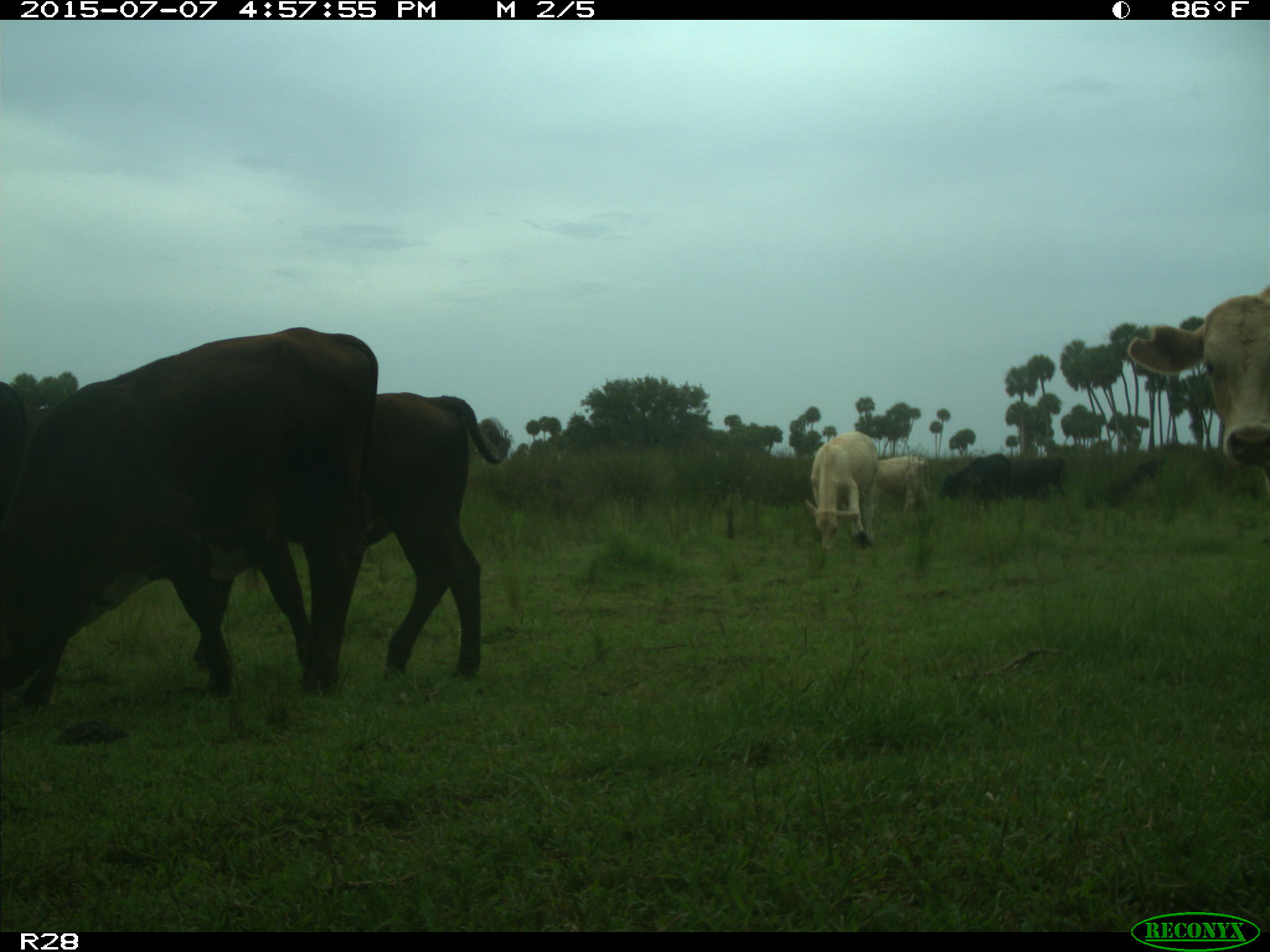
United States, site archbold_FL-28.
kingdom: Animalia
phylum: Chordata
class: Mammalia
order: Artiodactyla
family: Bovidae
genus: Bos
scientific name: Bos taurus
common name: domestic cow